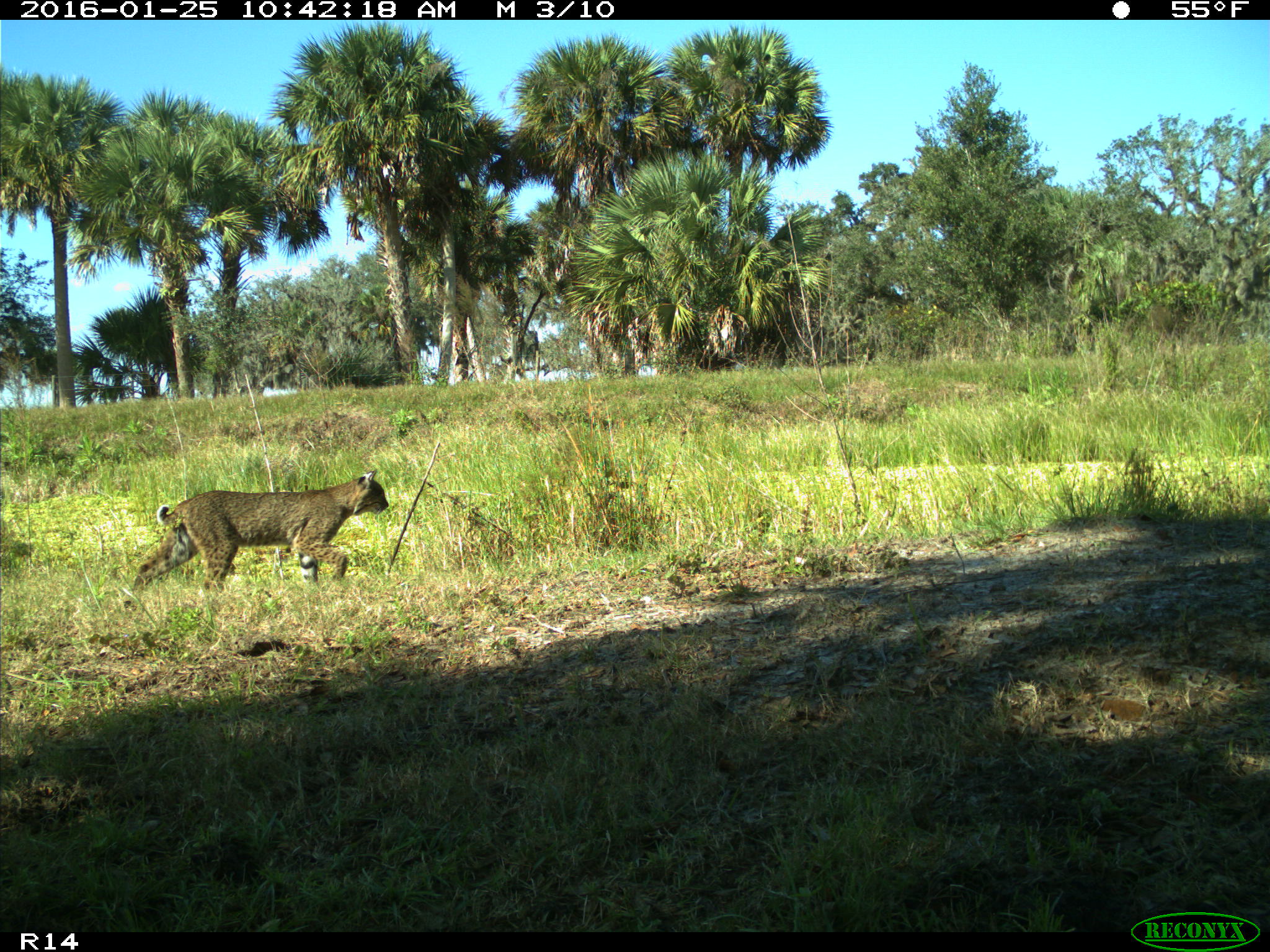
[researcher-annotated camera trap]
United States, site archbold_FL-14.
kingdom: Animalia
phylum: Chordata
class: Mammalia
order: Carnivora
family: Felidae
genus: Lynx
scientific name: Lynx rufus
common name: bobcat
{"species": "Lynx rufus (bobcat)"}